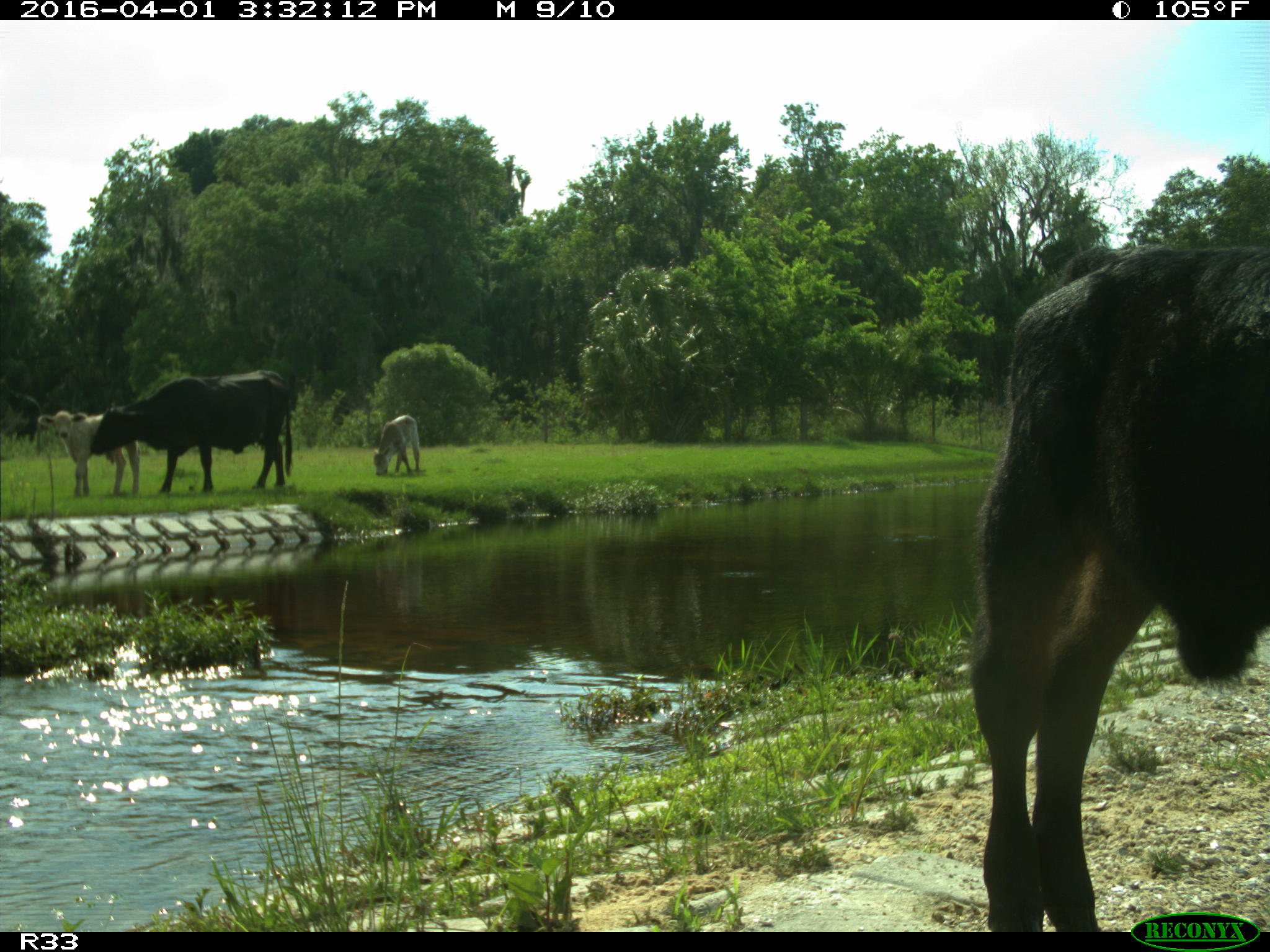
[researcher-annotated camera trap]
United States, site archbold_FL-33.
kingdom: Animalia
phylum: Chordata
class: Mammalia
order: Artiodactyla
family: Bovidae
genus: Bos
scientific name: Bos taurus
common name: domestic cow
Bos taurus (domestic cow).